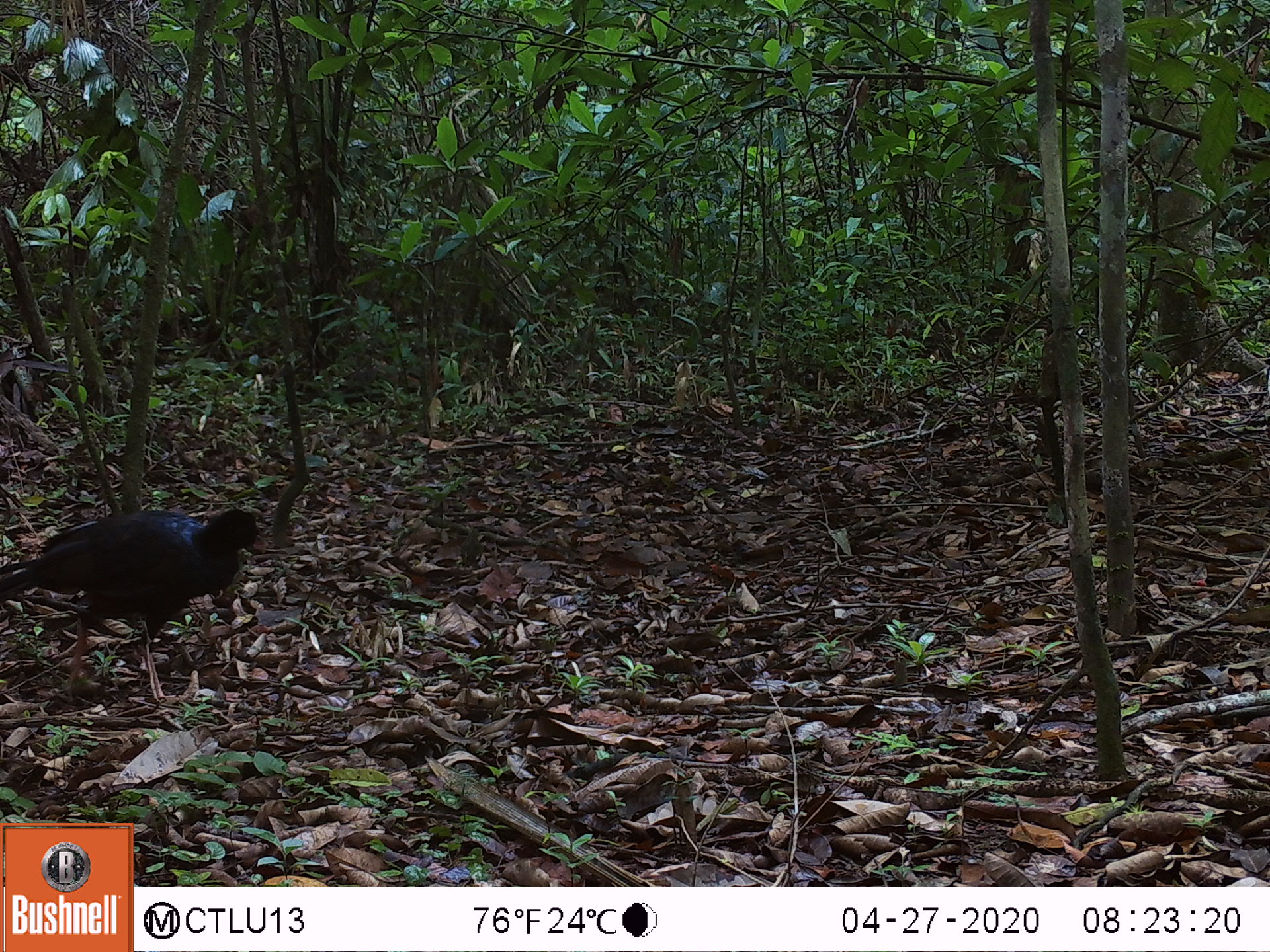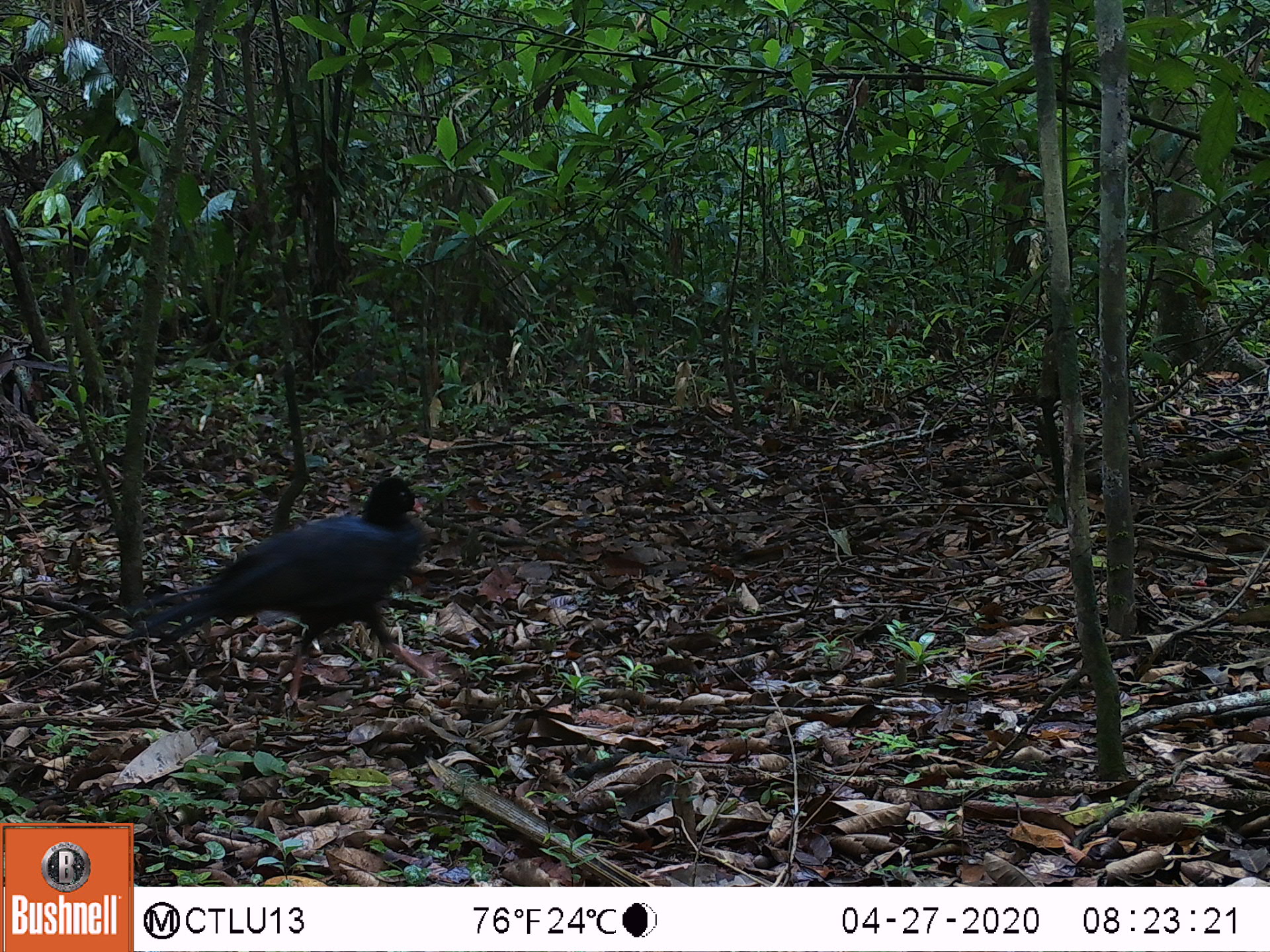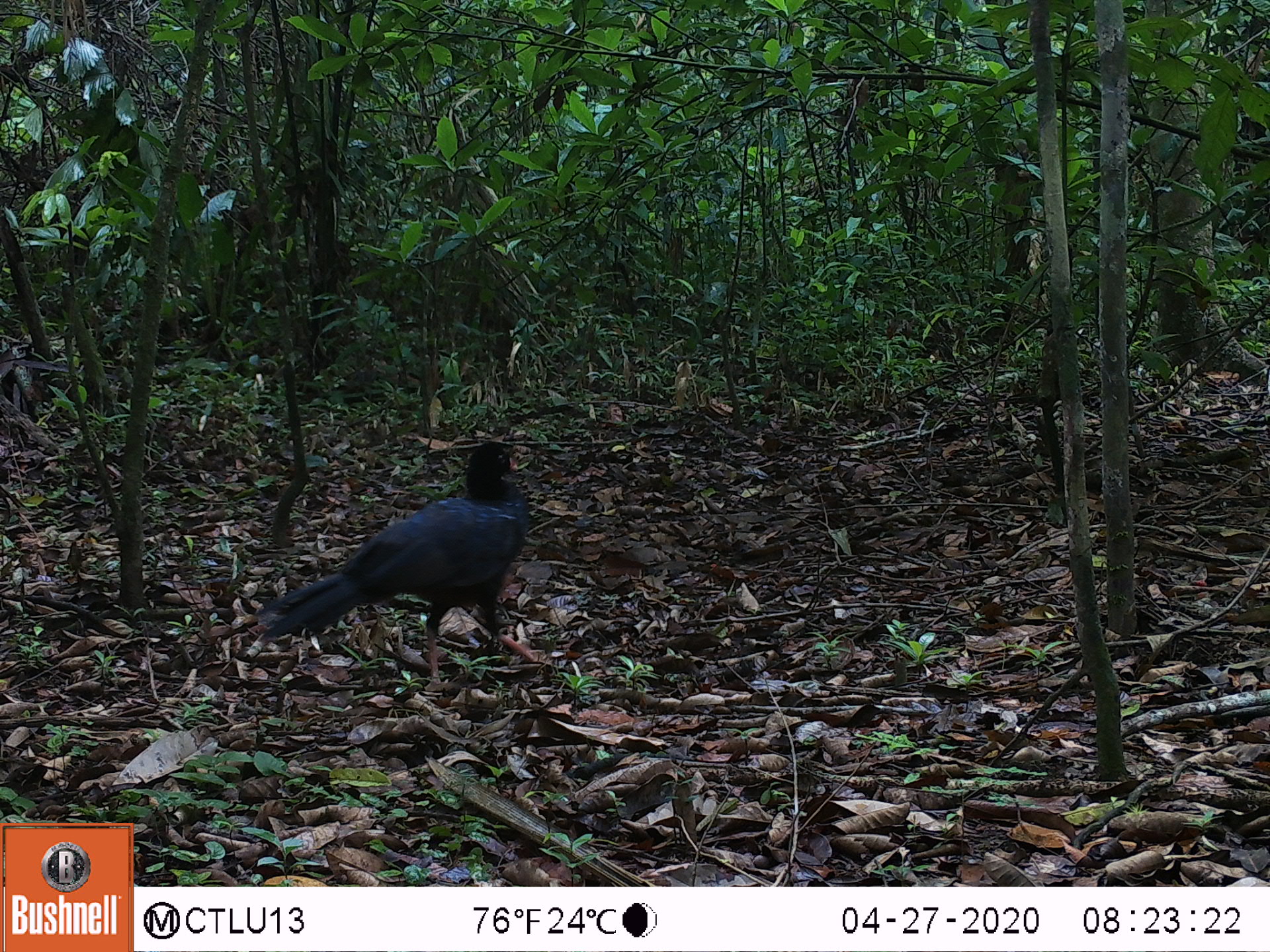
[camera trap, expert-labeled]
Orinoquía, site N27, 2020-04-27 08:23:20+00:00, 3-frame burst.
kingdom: Animalia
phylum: Chordata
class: Aves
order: Galliformes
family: Cracidae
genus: Mitu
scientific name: Mitu salvini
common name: salvin's currasow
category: salvins curassow